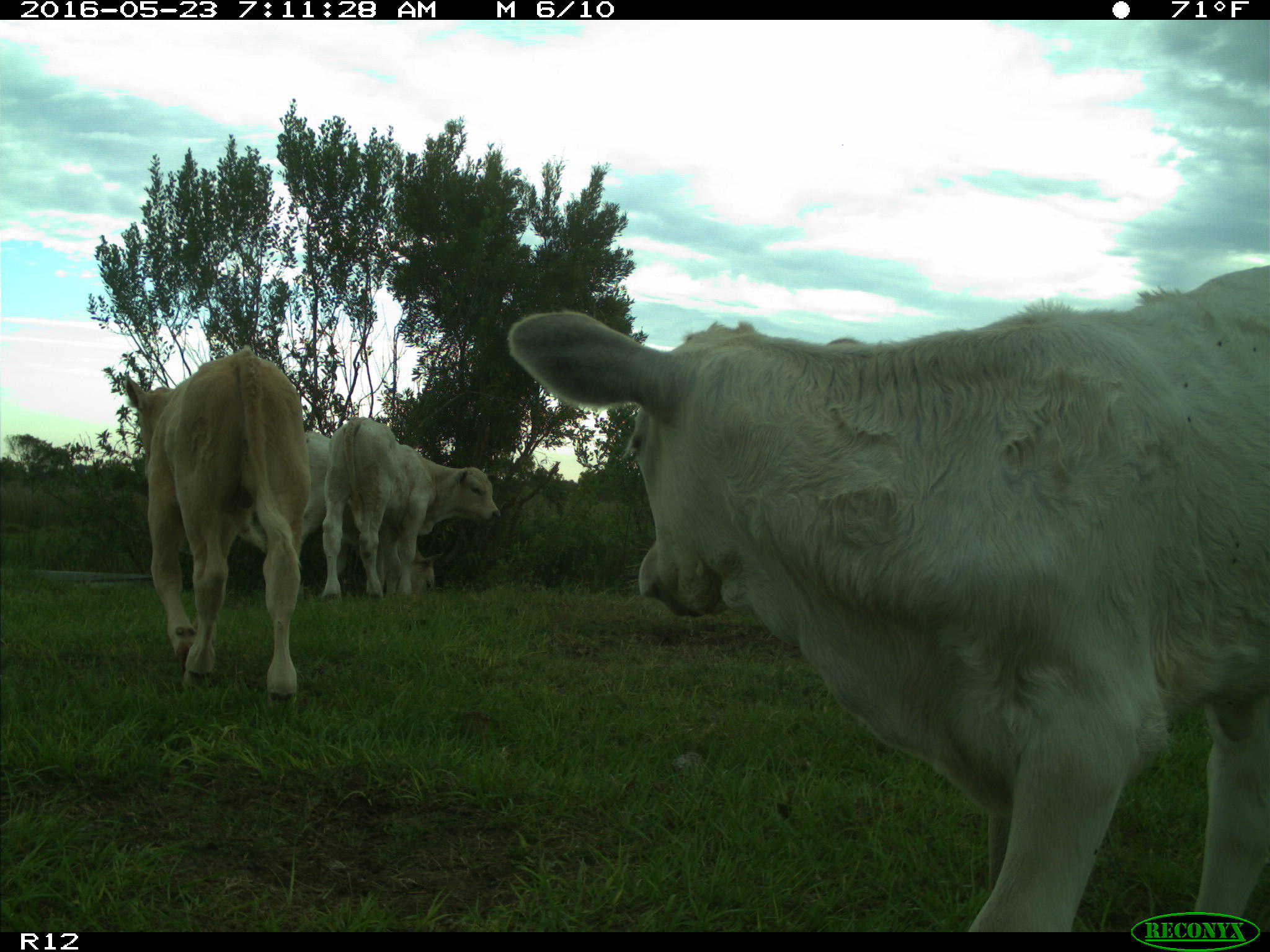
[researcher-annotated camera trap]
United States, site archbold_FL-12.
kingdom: Animalia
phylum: Chordata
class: Mammalia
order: Artiodactyla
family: Bovidae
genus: Bos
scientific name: Bos taurus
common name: domestic cow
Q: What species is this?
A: Bos taurus (domestic cow).